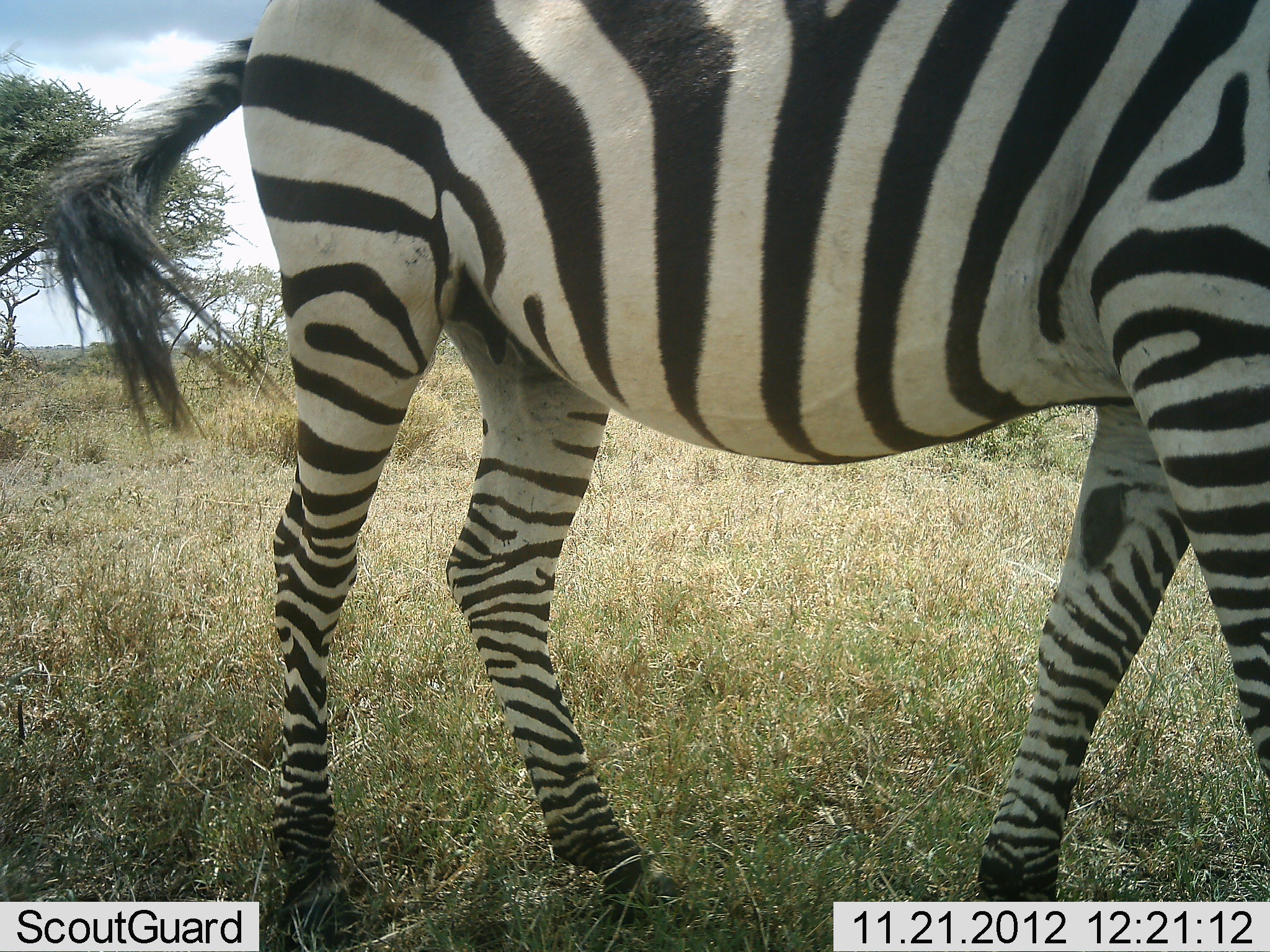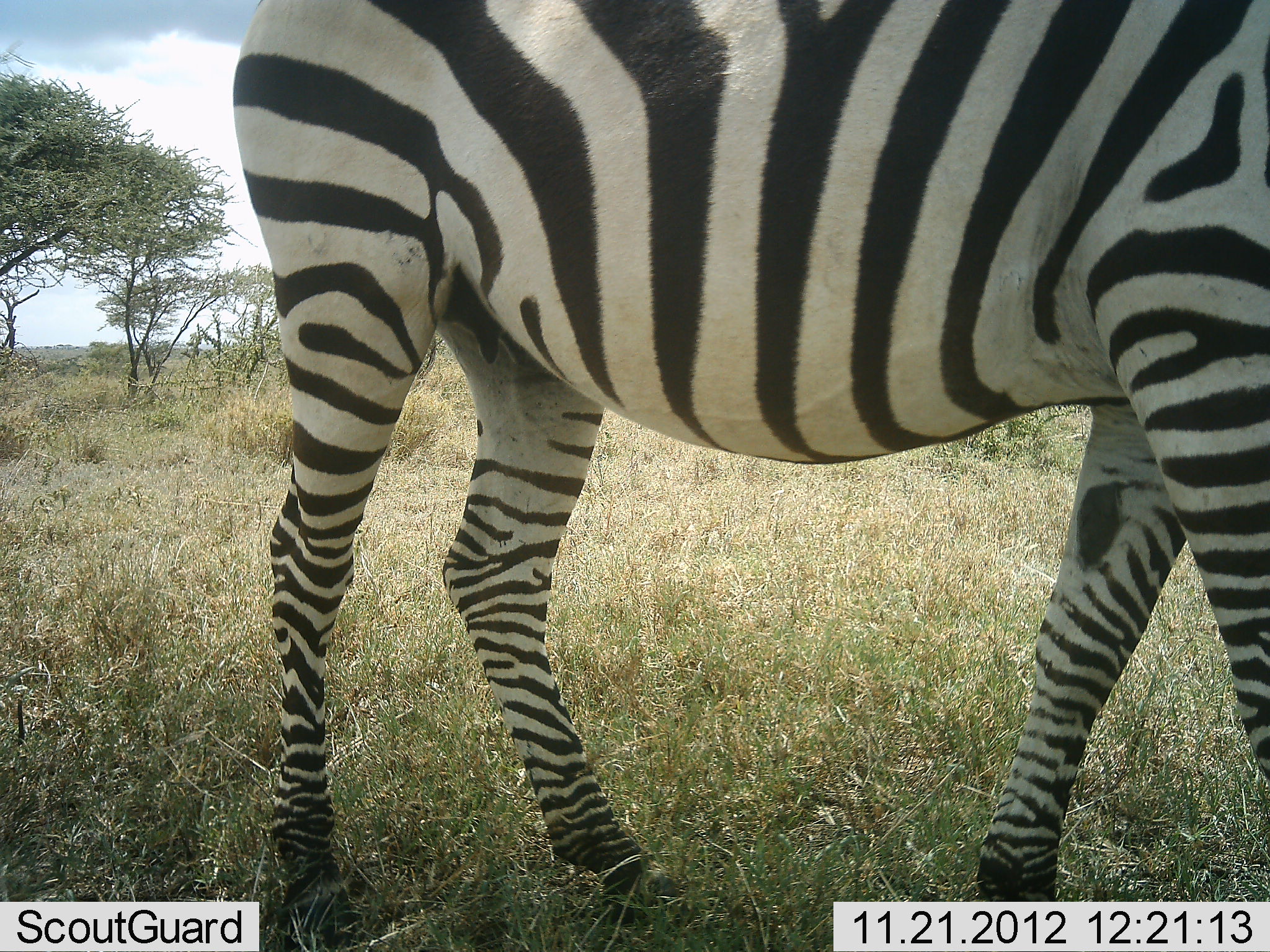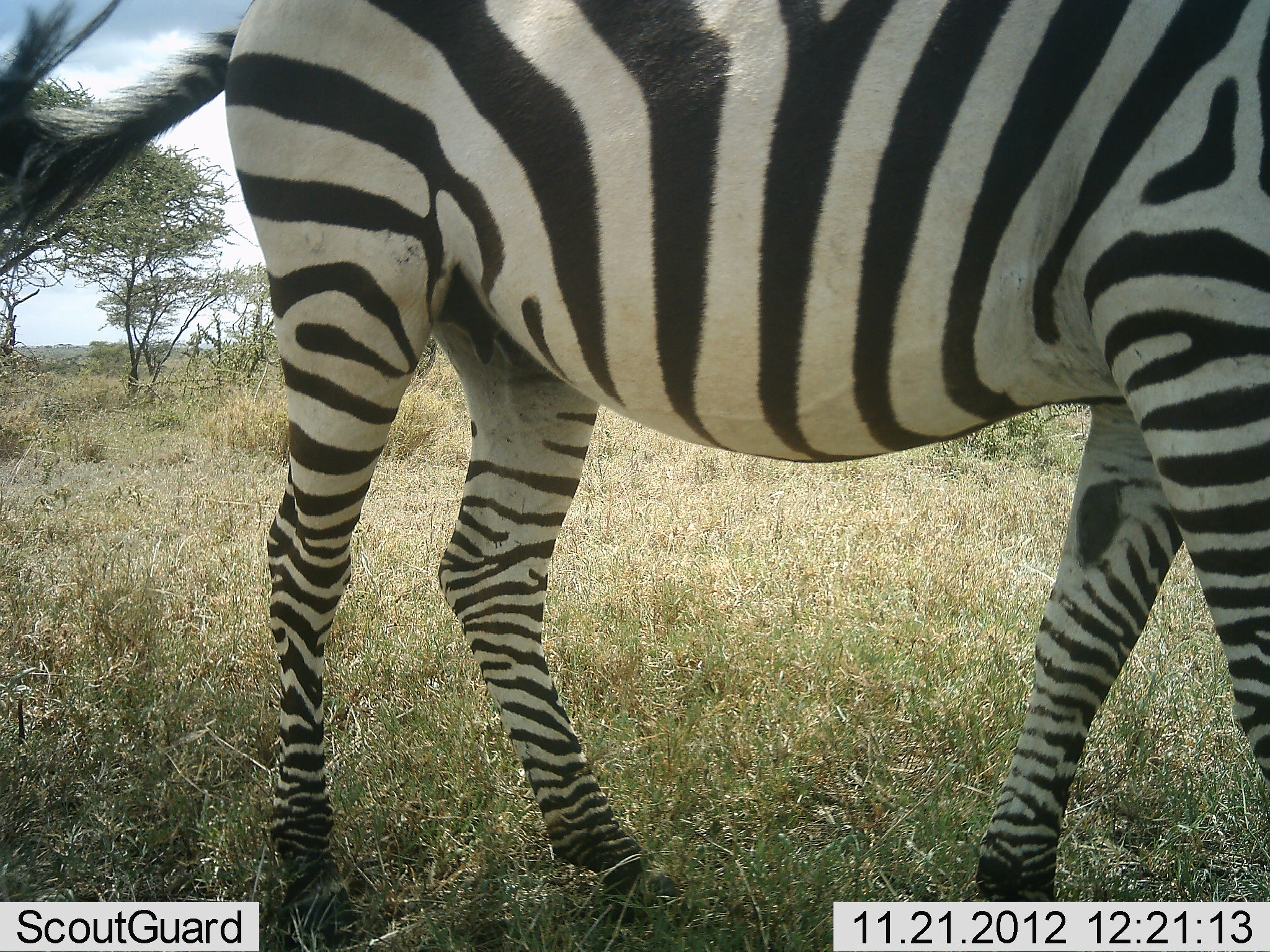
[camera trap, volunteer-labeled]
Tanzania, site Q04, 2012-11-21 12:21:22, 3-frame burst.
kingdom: Animalia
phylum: Chordata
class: Mammalia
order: Perissodactyla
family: Equidae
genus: Equus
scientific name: Equus quagga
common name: plains zebra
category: zebra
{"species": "zebra (plains zebra) (Equus quagga)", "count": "1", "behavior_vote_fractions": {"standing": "80%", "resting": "10%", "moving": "20%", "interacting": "0%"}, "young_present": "0%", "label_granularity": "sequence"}